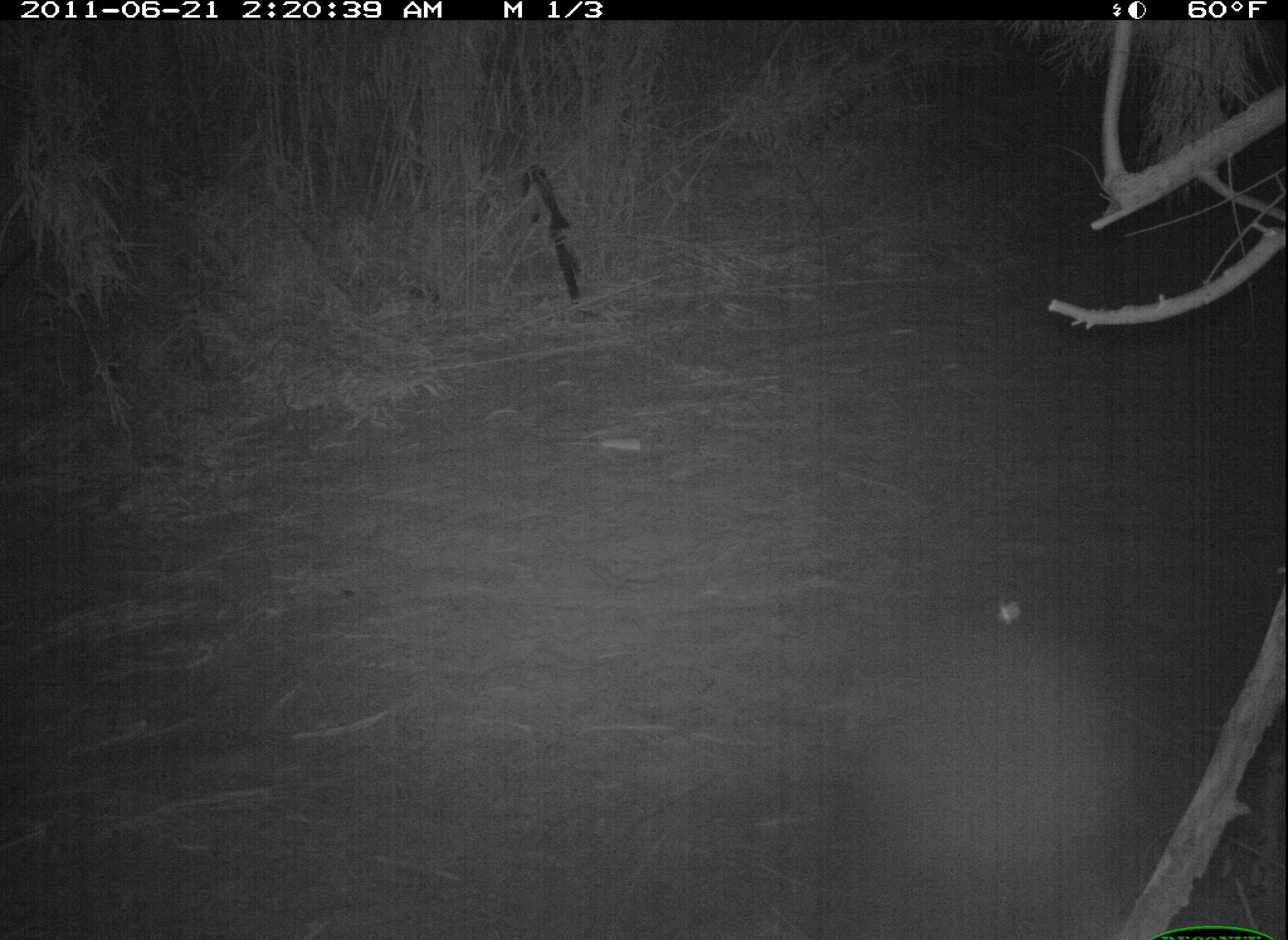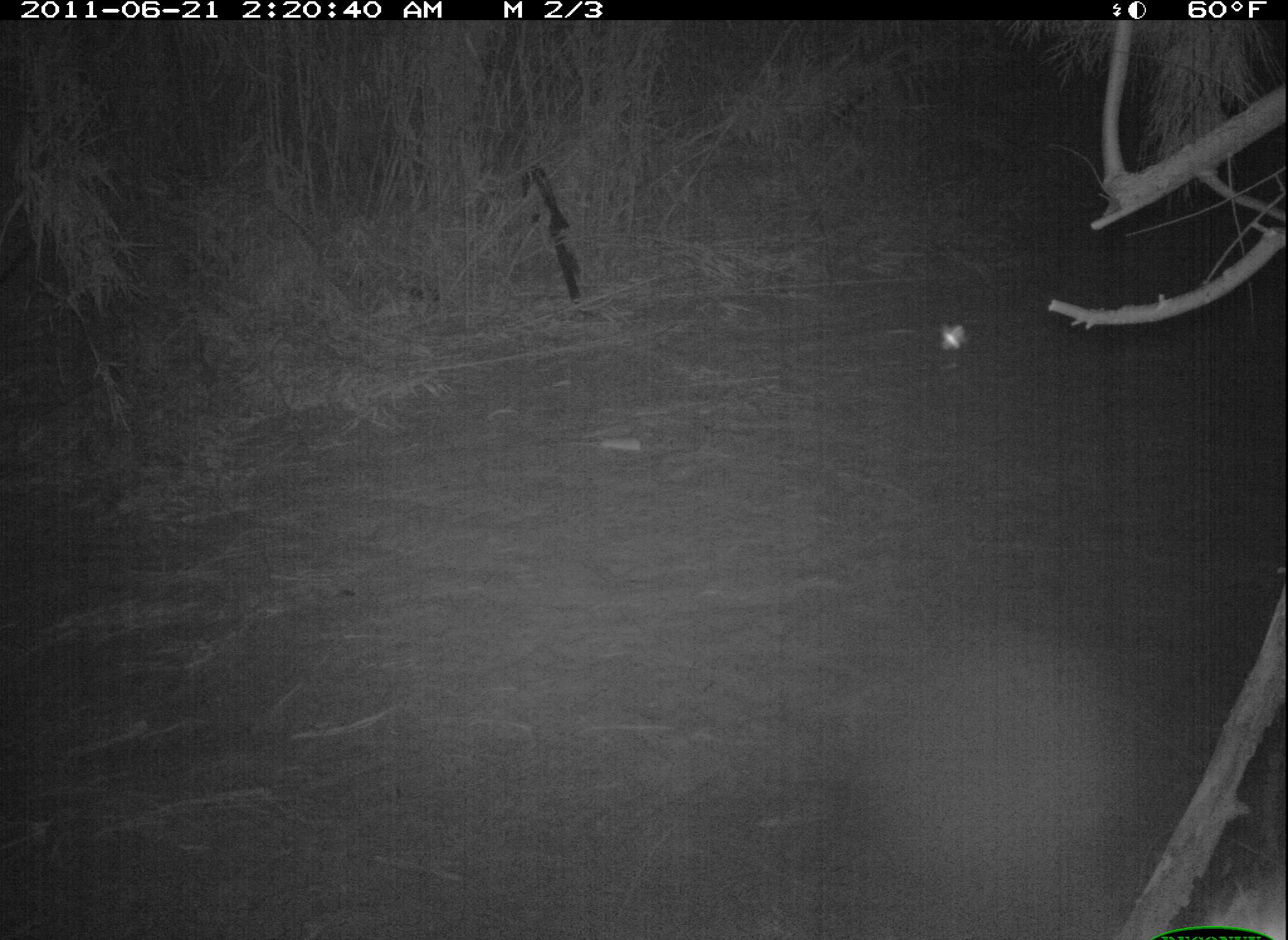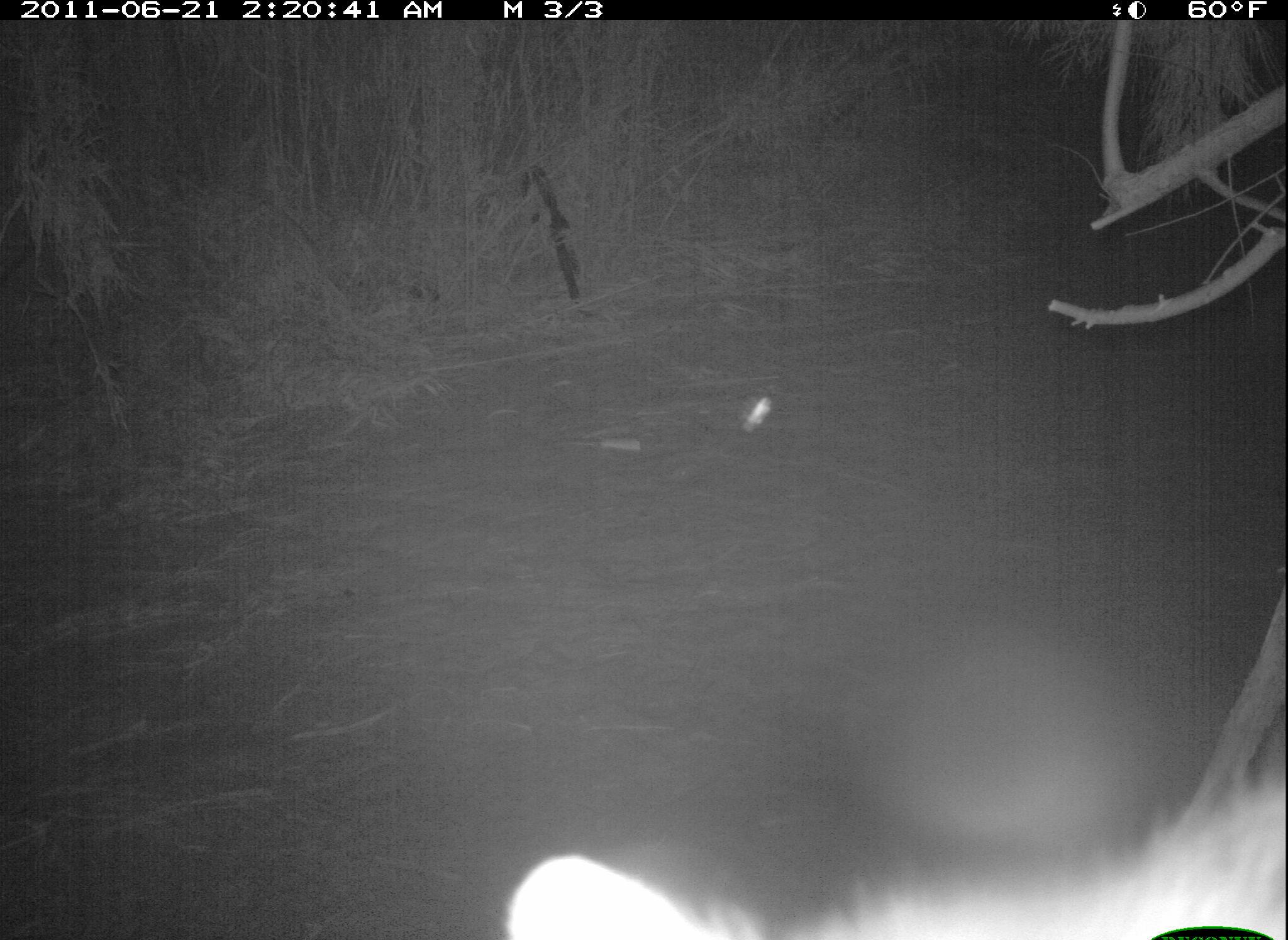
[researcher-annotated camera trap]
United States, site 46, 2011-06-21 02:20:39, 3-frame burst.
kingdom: Animalia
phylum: Chordata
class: Mammalia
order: Carnivora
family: Procyonidae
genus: Procyon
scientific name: Procyon lotor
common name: raccoon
Raccoon (Procyon lotor).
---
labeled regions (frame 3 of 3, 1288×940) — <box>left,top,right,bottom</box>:
raccoon: <box>499,748,1288,940</box>